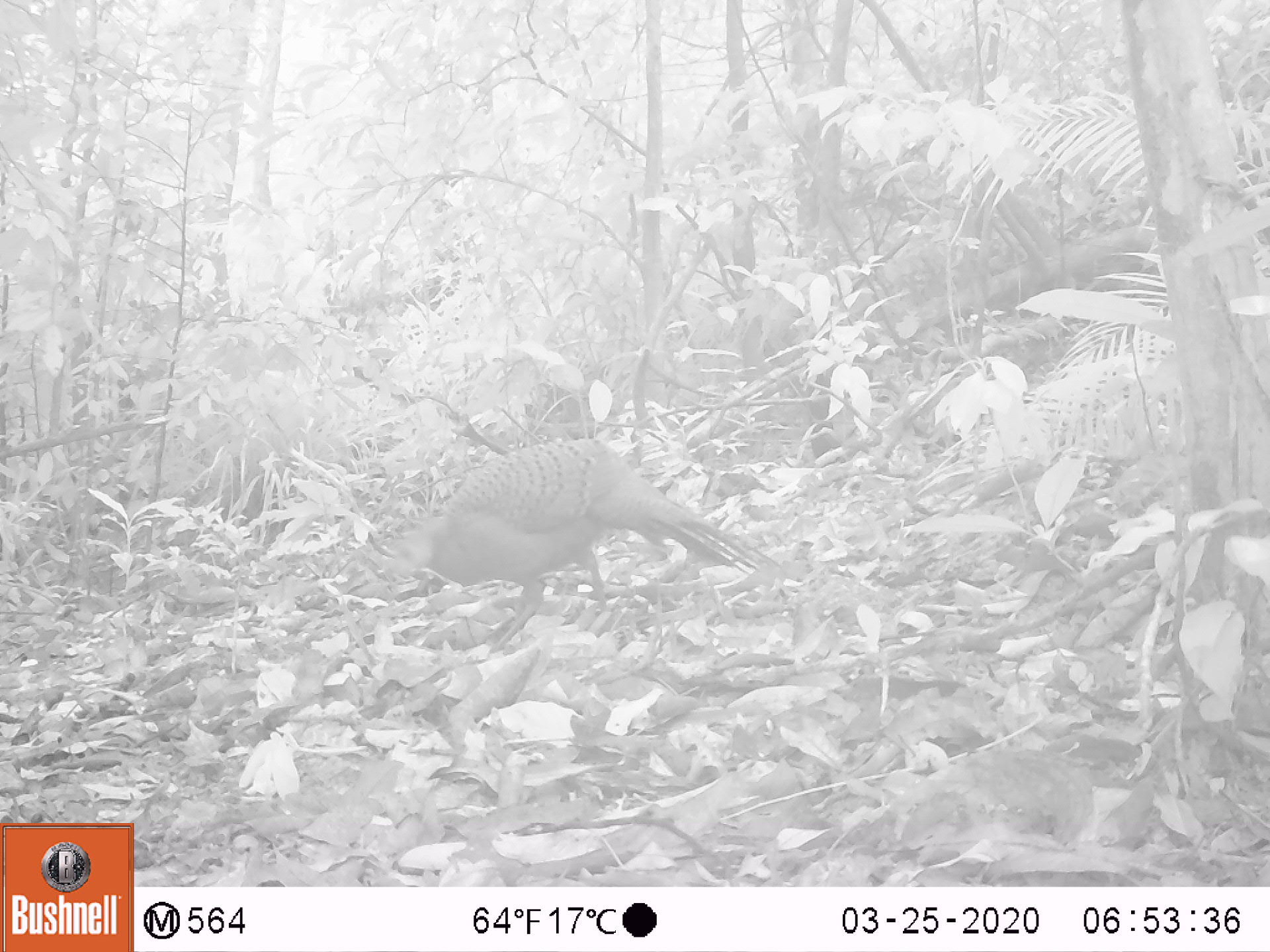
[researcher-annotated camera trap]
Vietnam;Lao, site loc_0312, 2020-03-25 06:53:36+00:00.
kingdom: Animalia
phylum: Chordata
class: Aves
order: Galliformes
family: Phasianidae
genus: Polyplectron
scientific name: Polyplectron bicalcaratum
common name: gray peacock-pheasant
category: grey peacock pheasant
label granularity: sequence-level